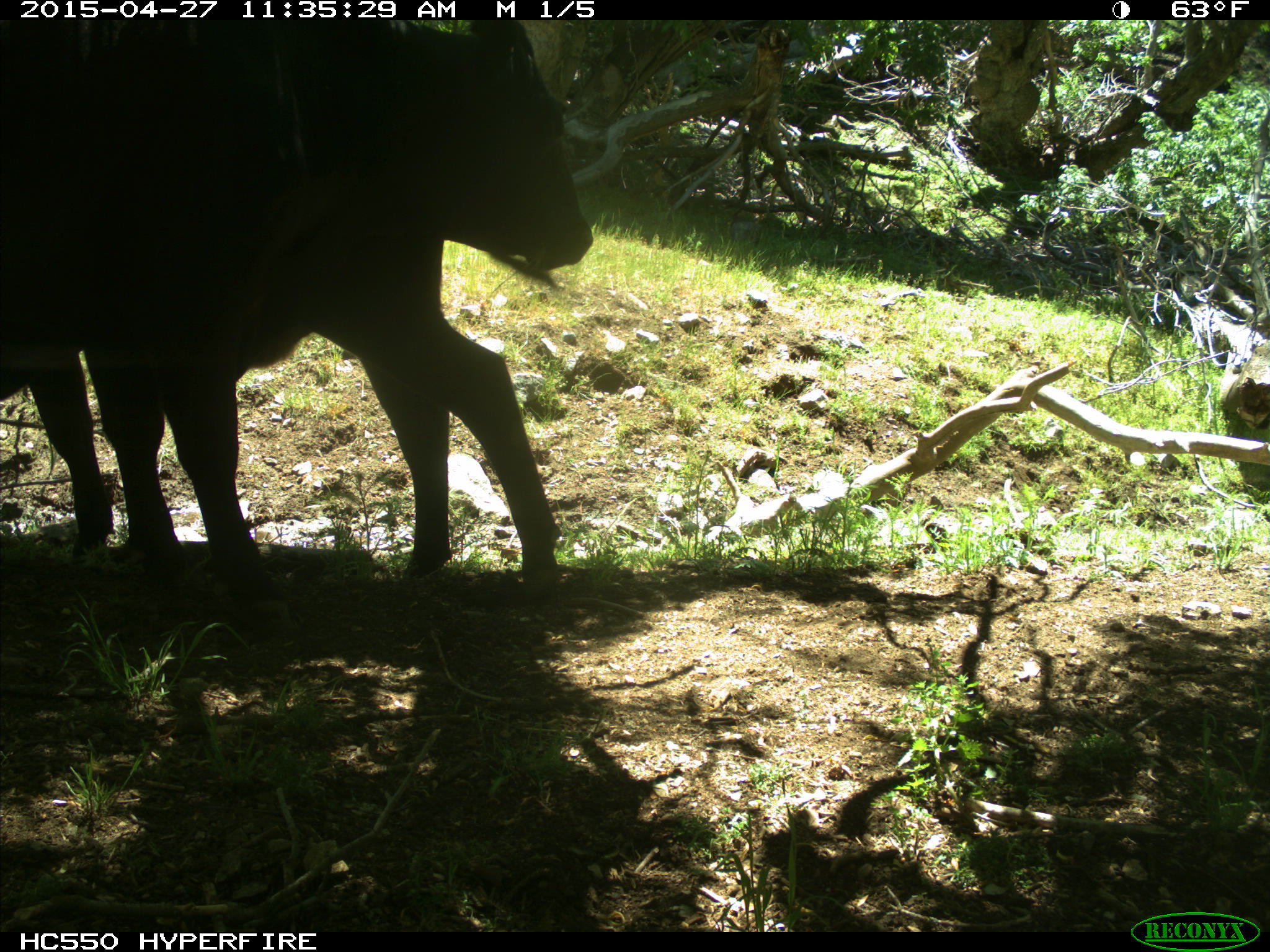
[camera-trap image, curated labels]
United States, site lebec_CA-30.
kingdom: Animalia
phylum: Chordata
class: Mammalia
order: Artiodactyla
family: Bovidae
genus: Bos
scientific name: Bos taurus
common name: domestic cow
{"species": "Bos taurus (domestic cow)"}